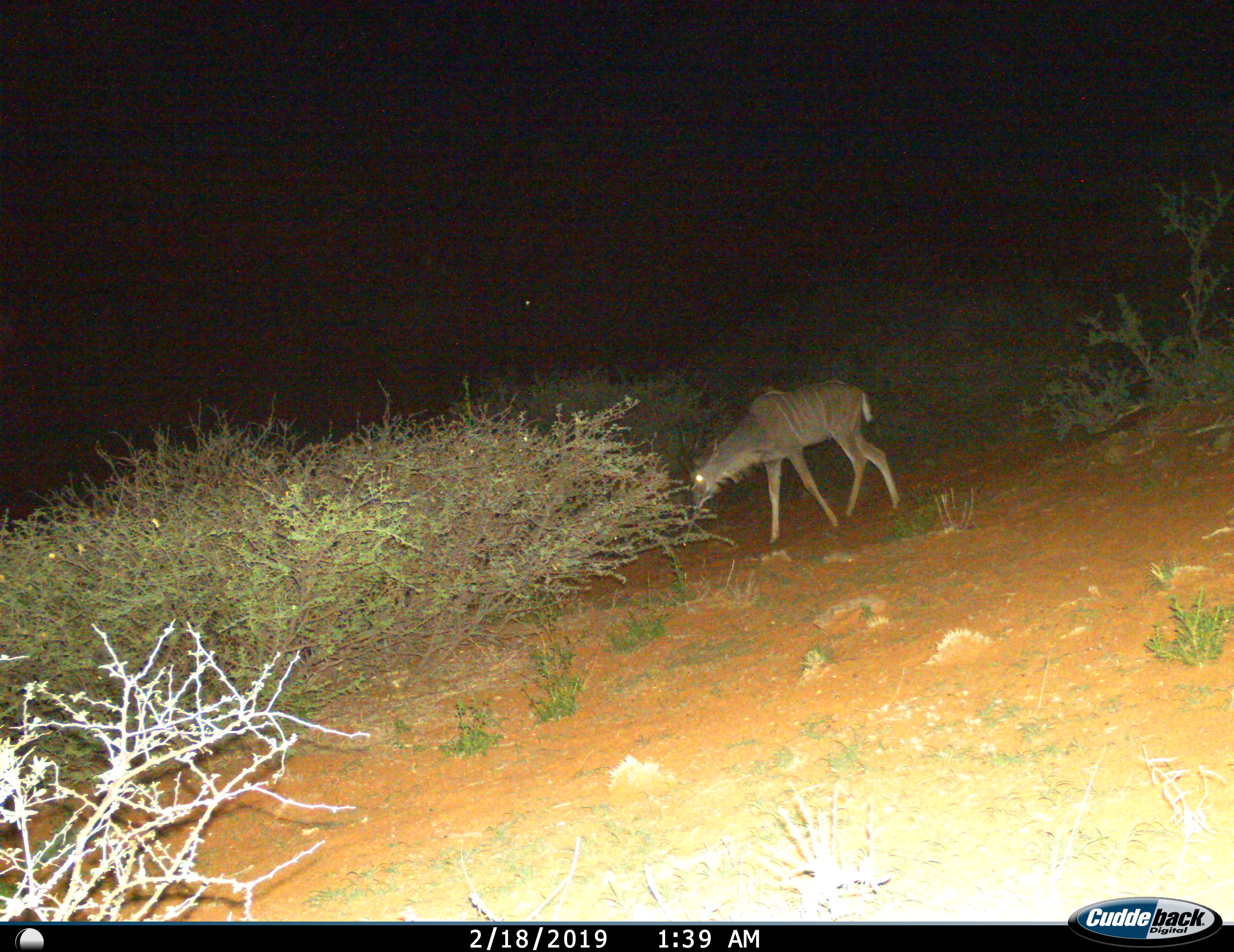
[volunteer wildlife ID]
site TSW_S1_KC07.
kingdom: Animalia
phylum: Chordata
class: Mammalia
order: Artiodactyla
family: Bovidae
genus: Tragelaphus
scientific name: Tragelaphus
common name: kudu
Kudu (Tragelaphus), count 1. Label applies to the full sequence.